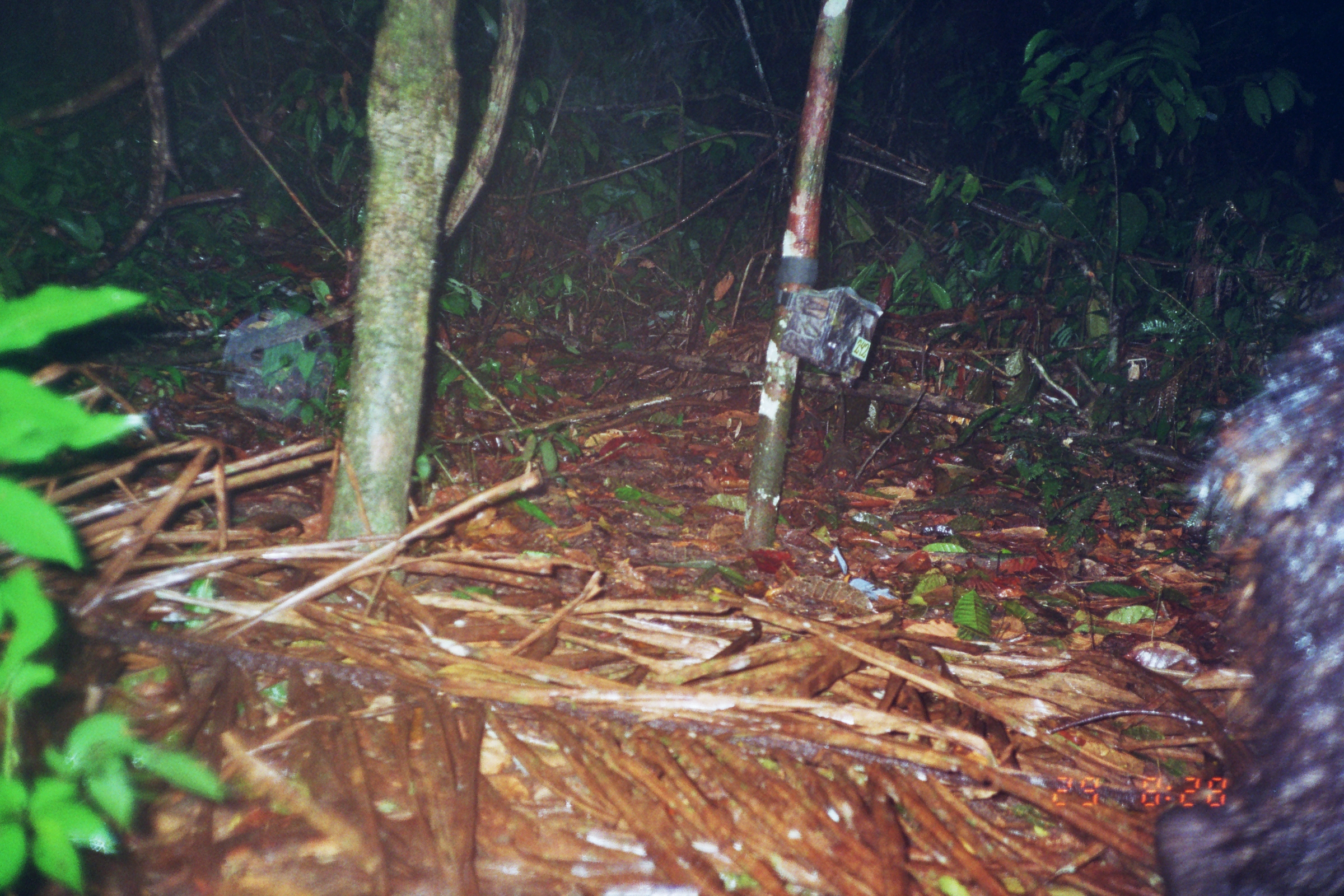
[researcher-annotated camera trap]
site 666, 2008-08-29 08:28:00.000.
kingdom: Animalia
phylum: Chordata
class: Mammalia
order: Artiodactyla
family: Tayassuidae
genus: Tayassu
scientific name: Tayassu pecari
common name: white-lipped peccary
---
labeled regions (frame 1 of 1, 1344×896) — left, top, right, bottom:
tayassu pecari: 1156, 313, 1344, 896